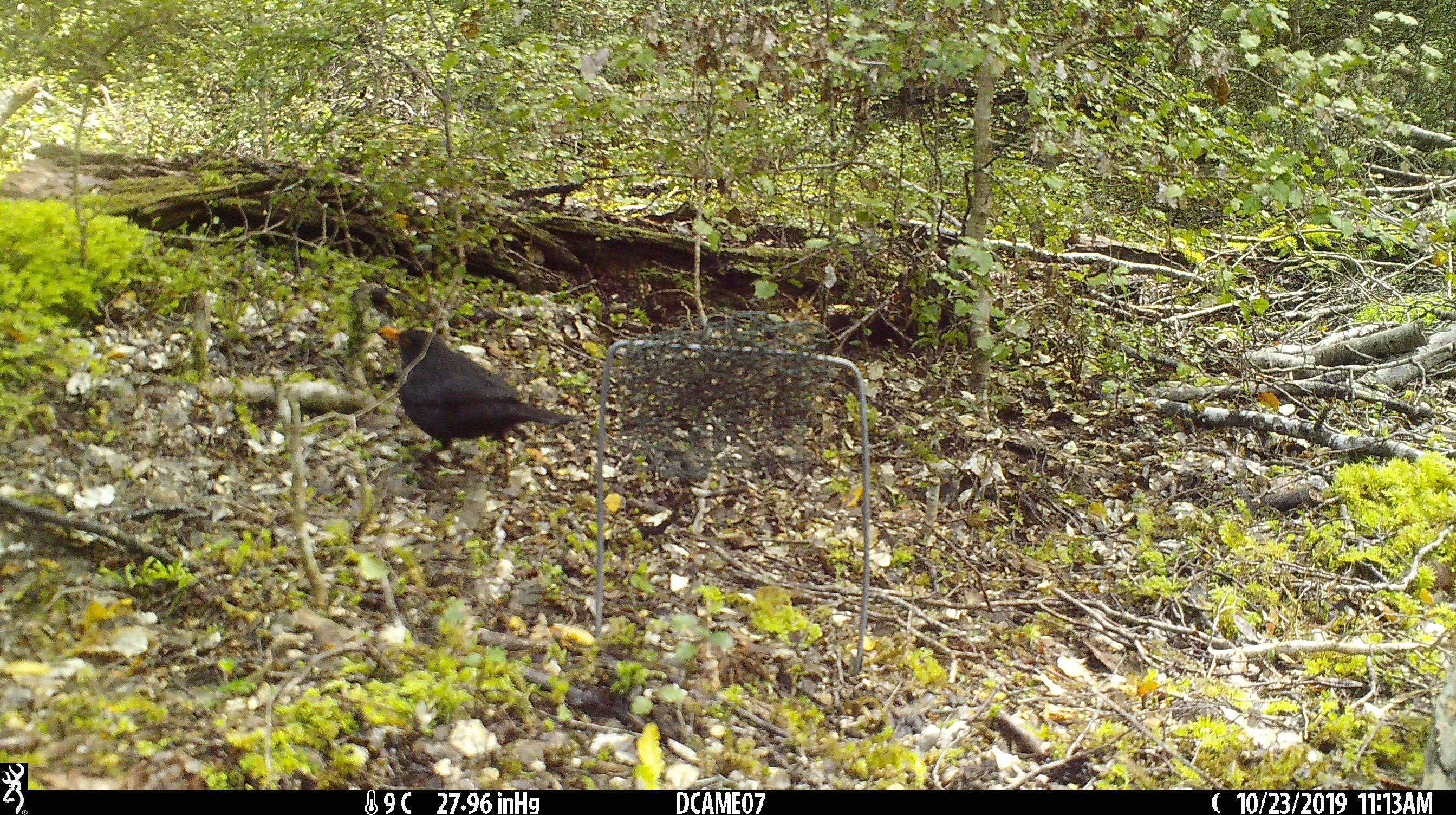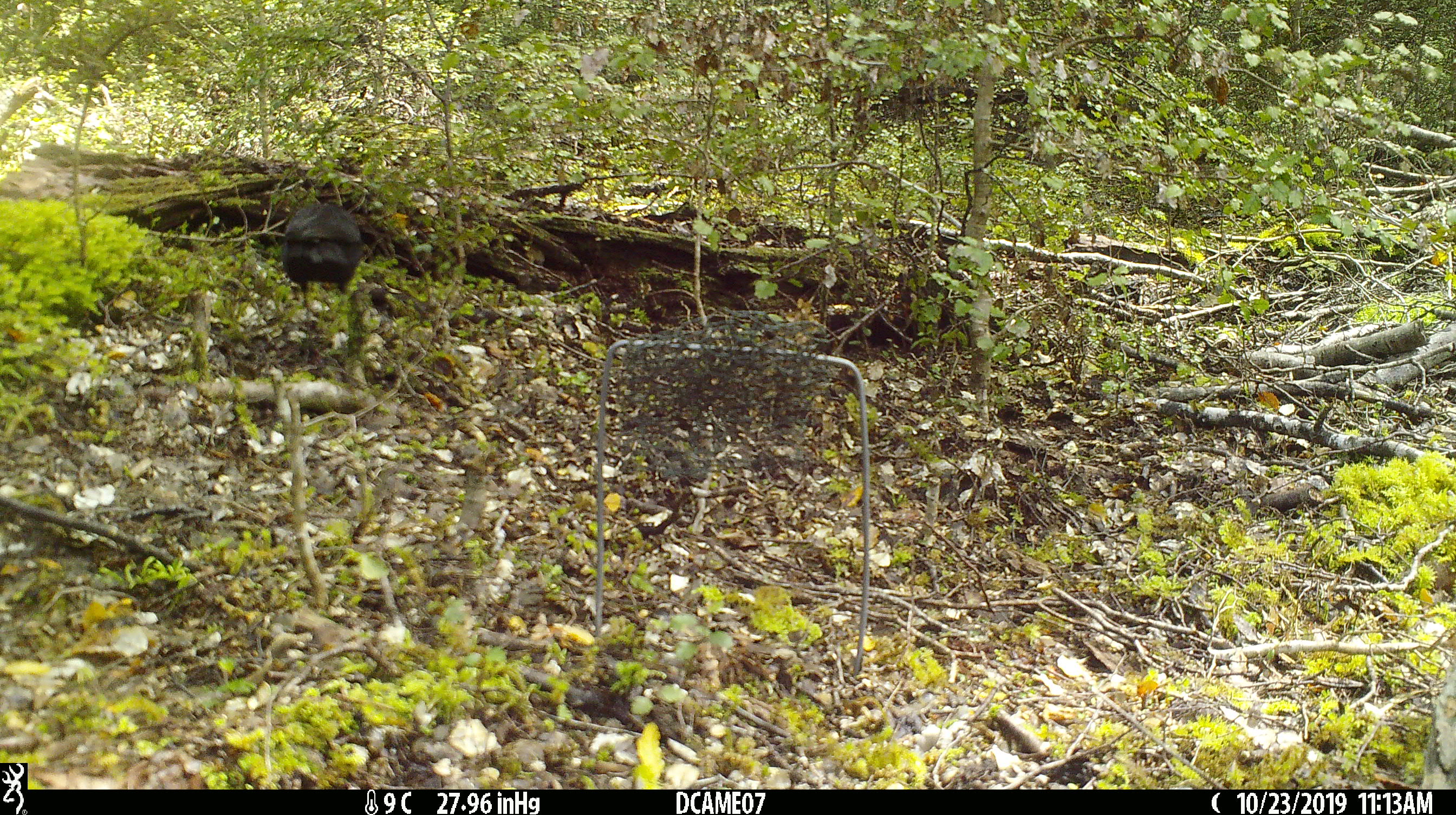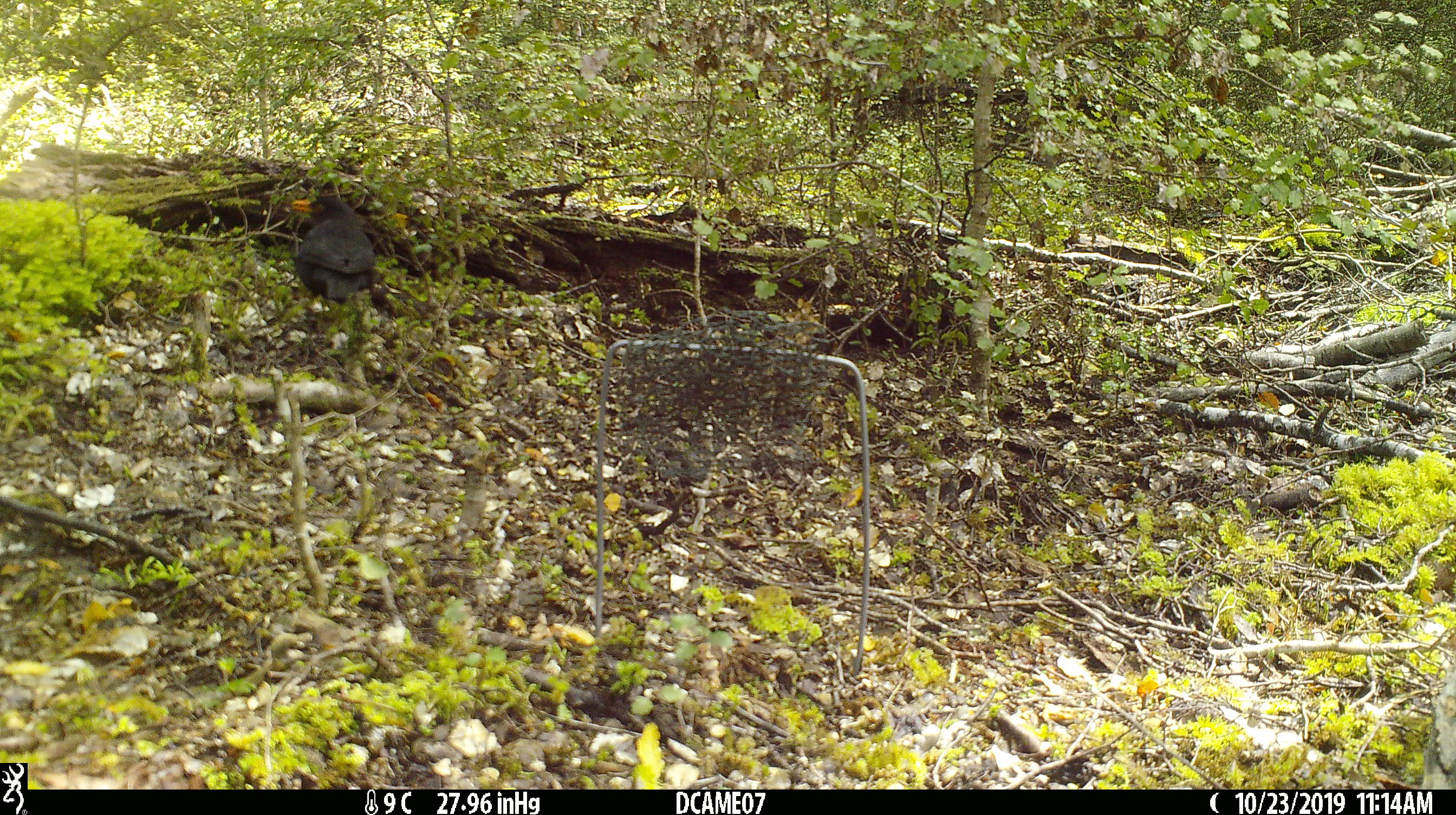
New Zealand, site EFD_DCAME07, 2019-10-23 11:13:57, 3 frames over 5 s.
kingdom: Animalia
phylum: Chordata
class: Aves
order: Passeriformes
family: Turdidae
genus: Turdus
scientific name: Turdus merula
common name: eurasian blackbird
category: blackbird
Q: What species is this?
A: Blackbird (eurasian blackbird) (Turdus merula).